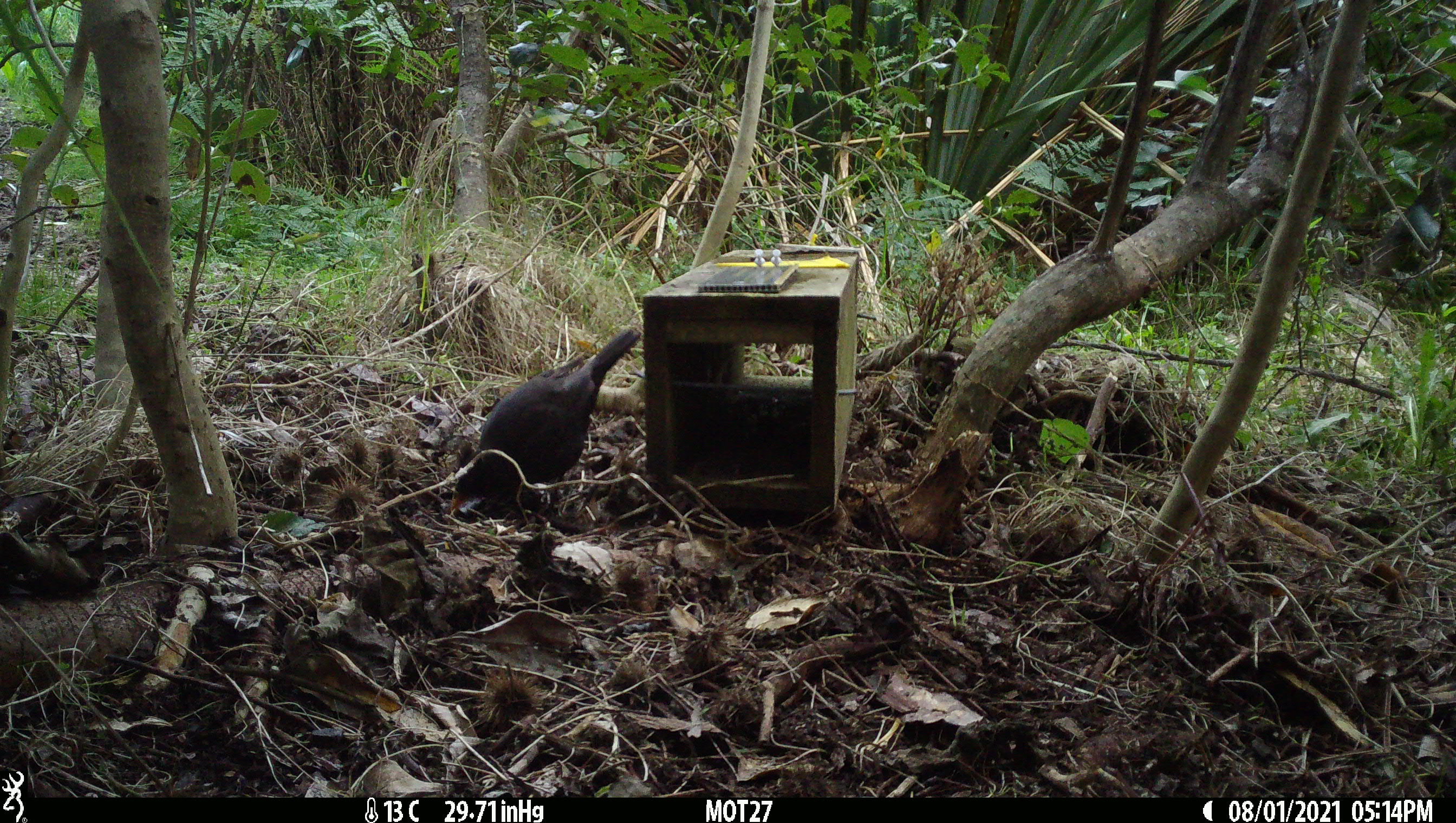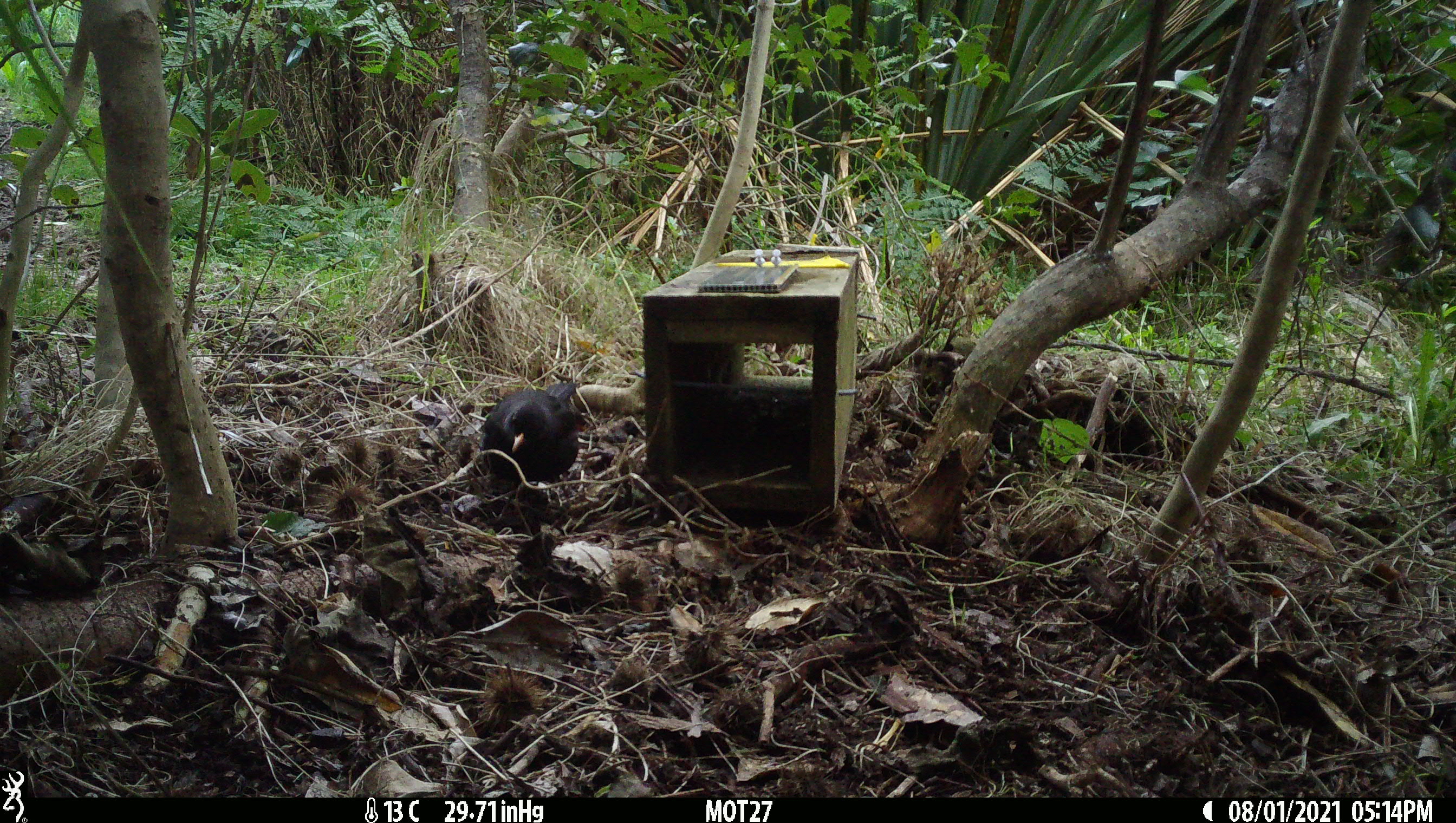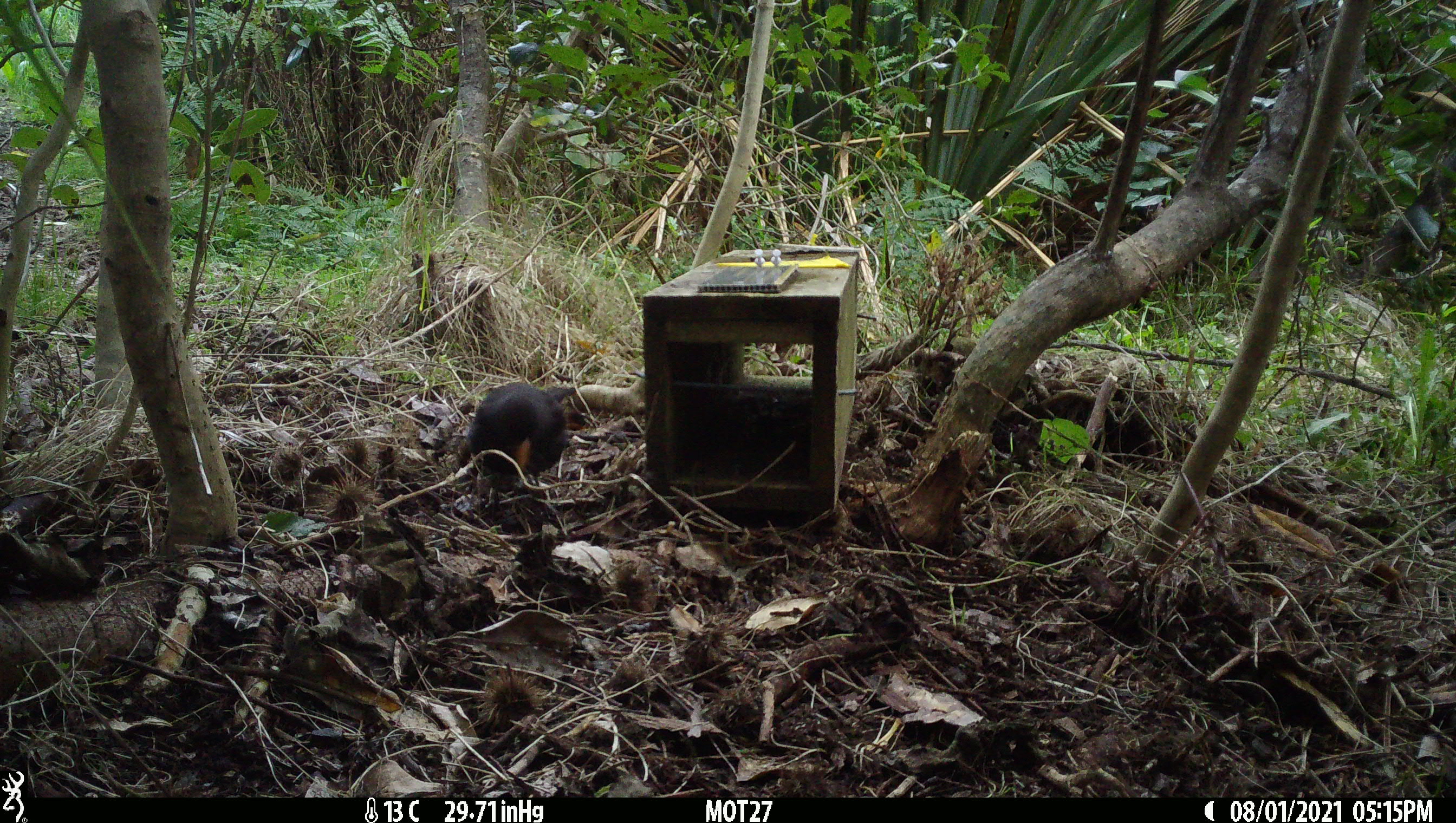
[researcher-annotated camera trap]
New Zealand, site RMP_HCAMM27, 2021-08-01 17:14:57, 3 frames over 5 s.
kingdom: Animalia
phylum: Chordata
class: Aves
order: Passeriformes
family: Turdidae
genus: Turdus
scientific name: Turdus merula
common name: eurasian blackbird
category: blackbird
Blackbird (eurasian blackbird) (Turdus merula).